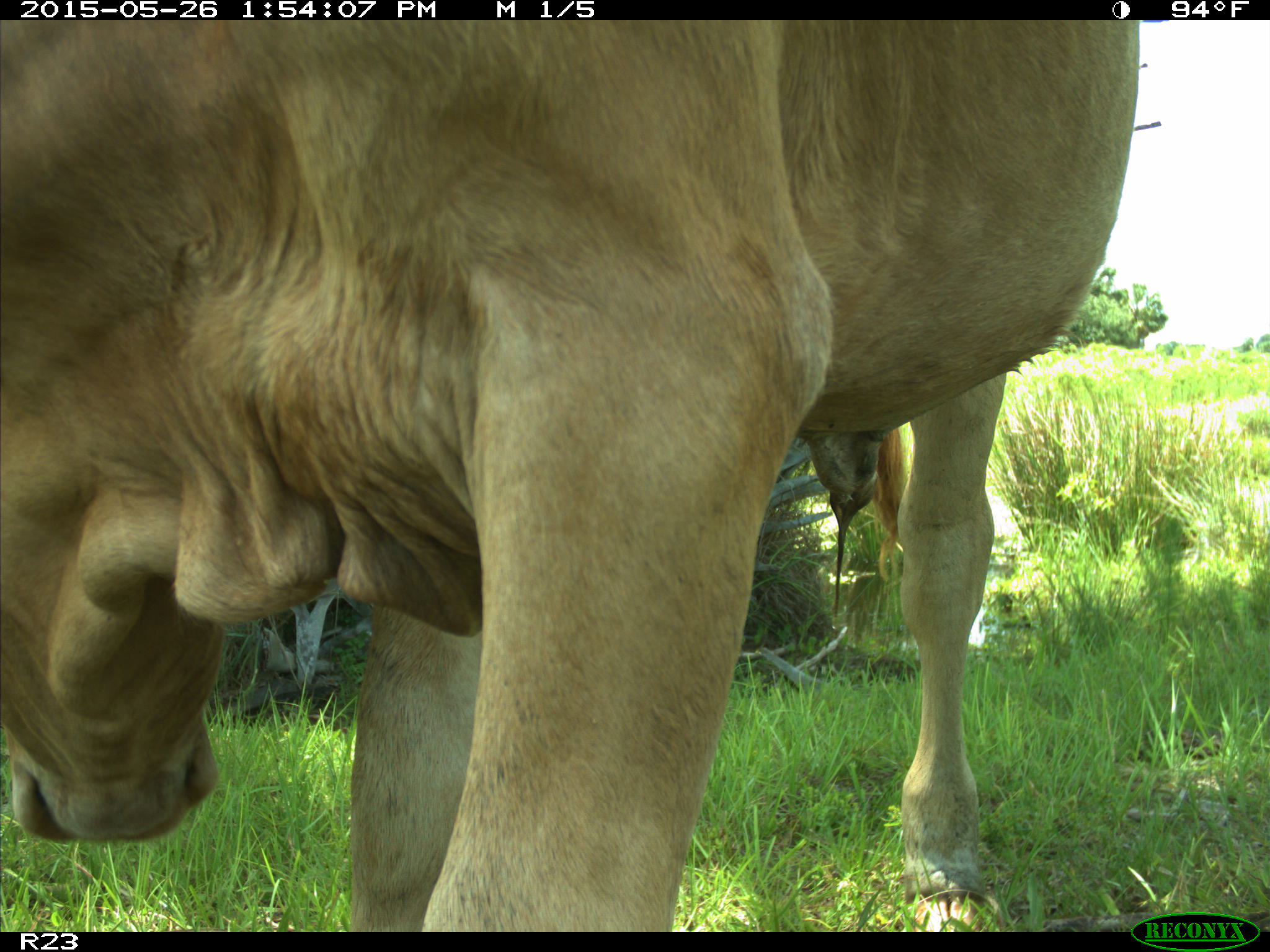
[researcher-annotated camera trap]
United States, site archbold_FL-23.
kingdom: Animalia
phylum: Chordata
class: Mammalia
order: Artiodactyla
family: Bovidae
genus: Bos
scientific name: Bos taurus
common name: domestic cow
Bos taurus (domestic cow).